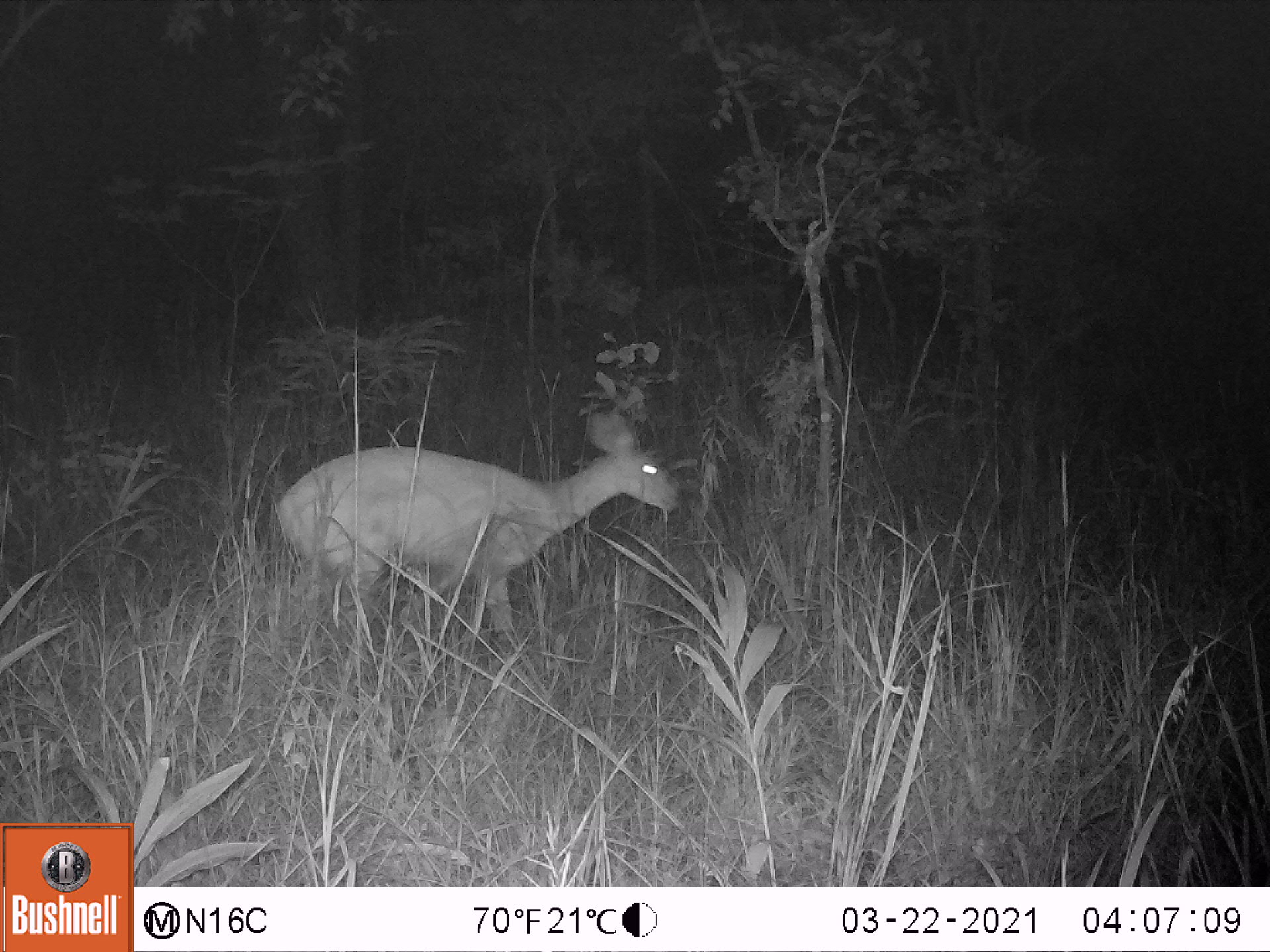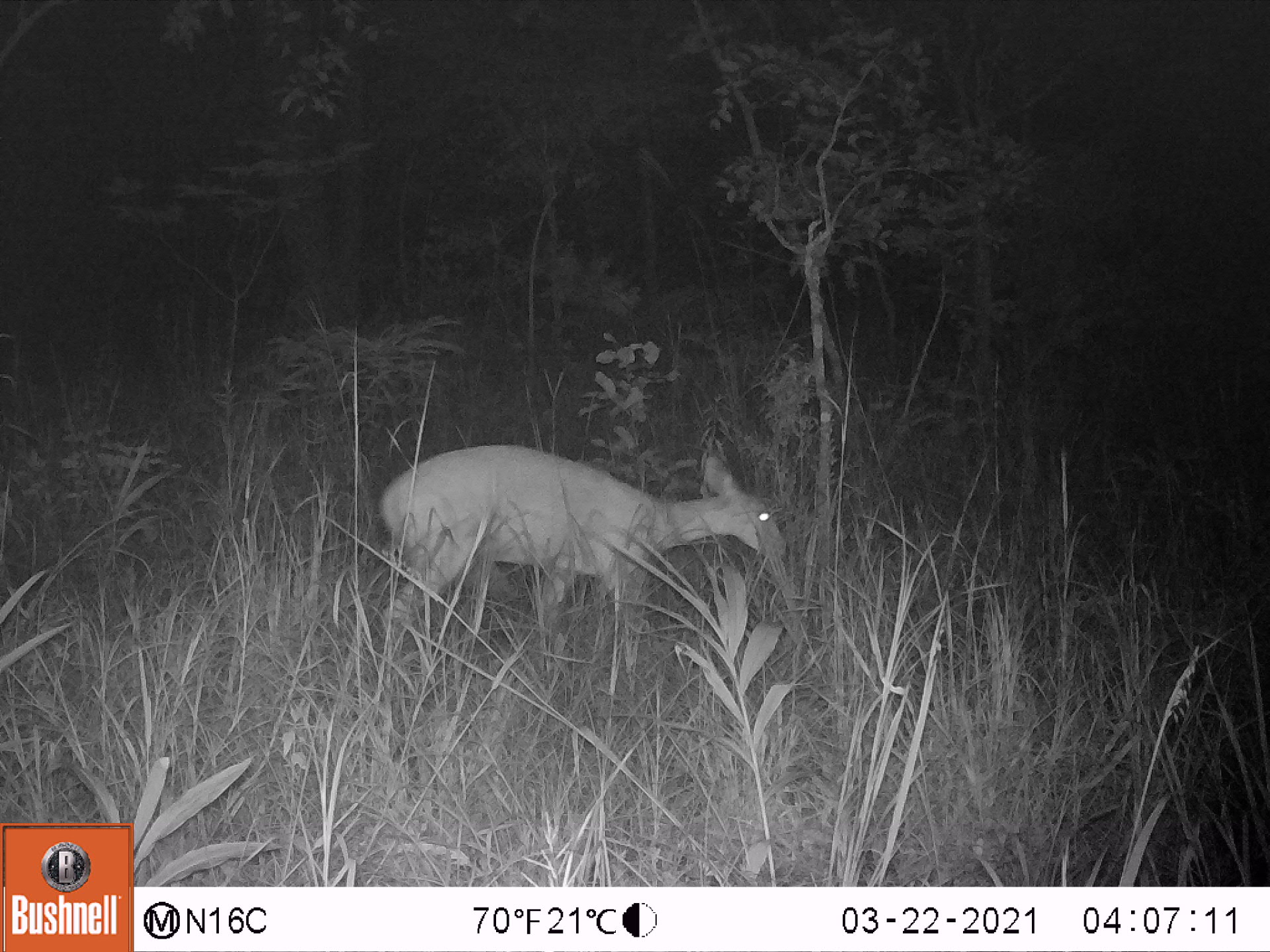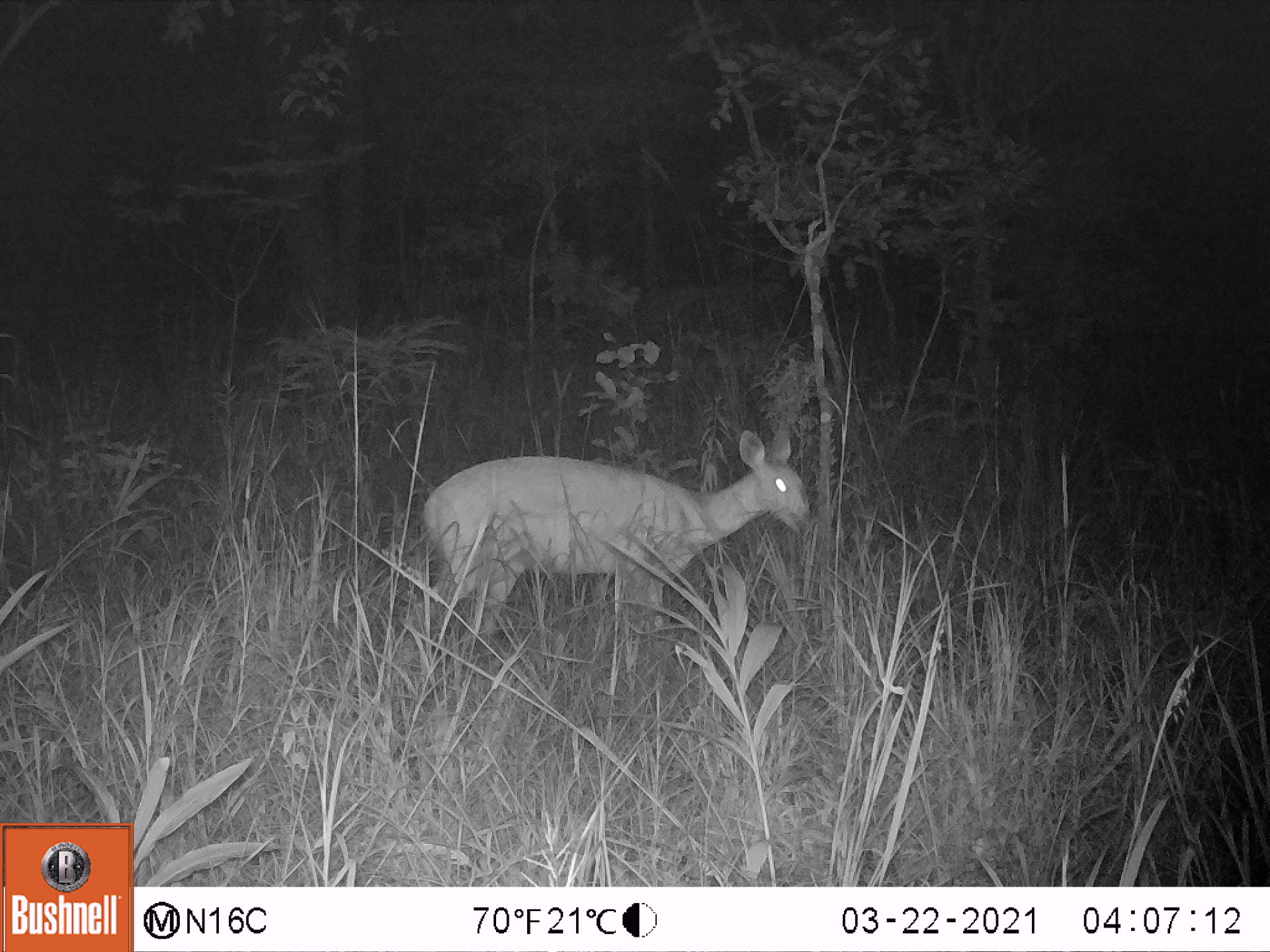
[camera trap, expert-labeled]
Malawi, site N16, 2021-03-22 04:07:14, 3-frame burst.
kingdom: Animalia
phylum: Chordata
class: Mammalia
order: Artiodactyla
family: Bovidae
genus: Tragelaphus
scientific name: Tragelaphus sylvaticus sylvaticus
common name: cape bushbuck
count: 1